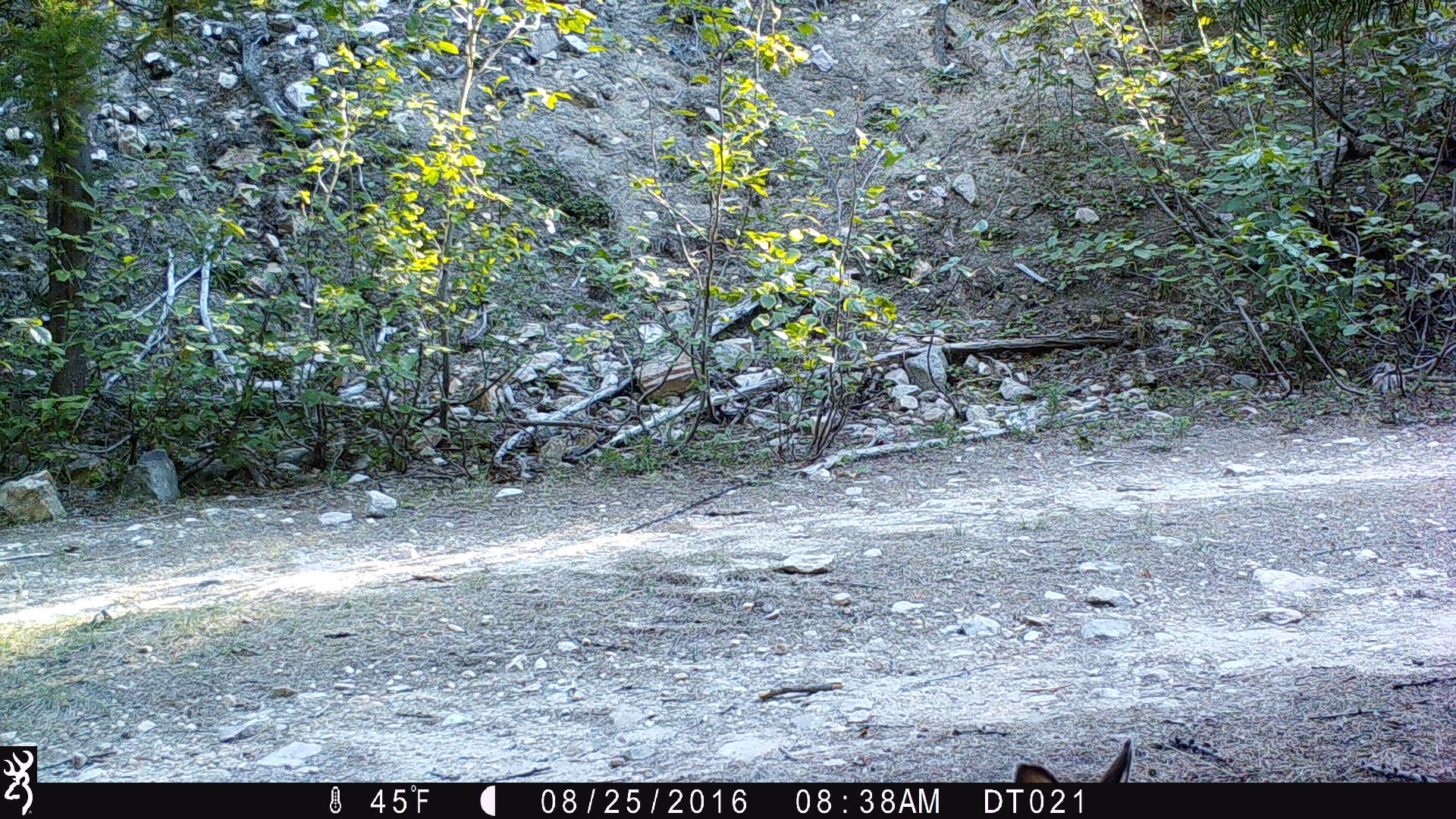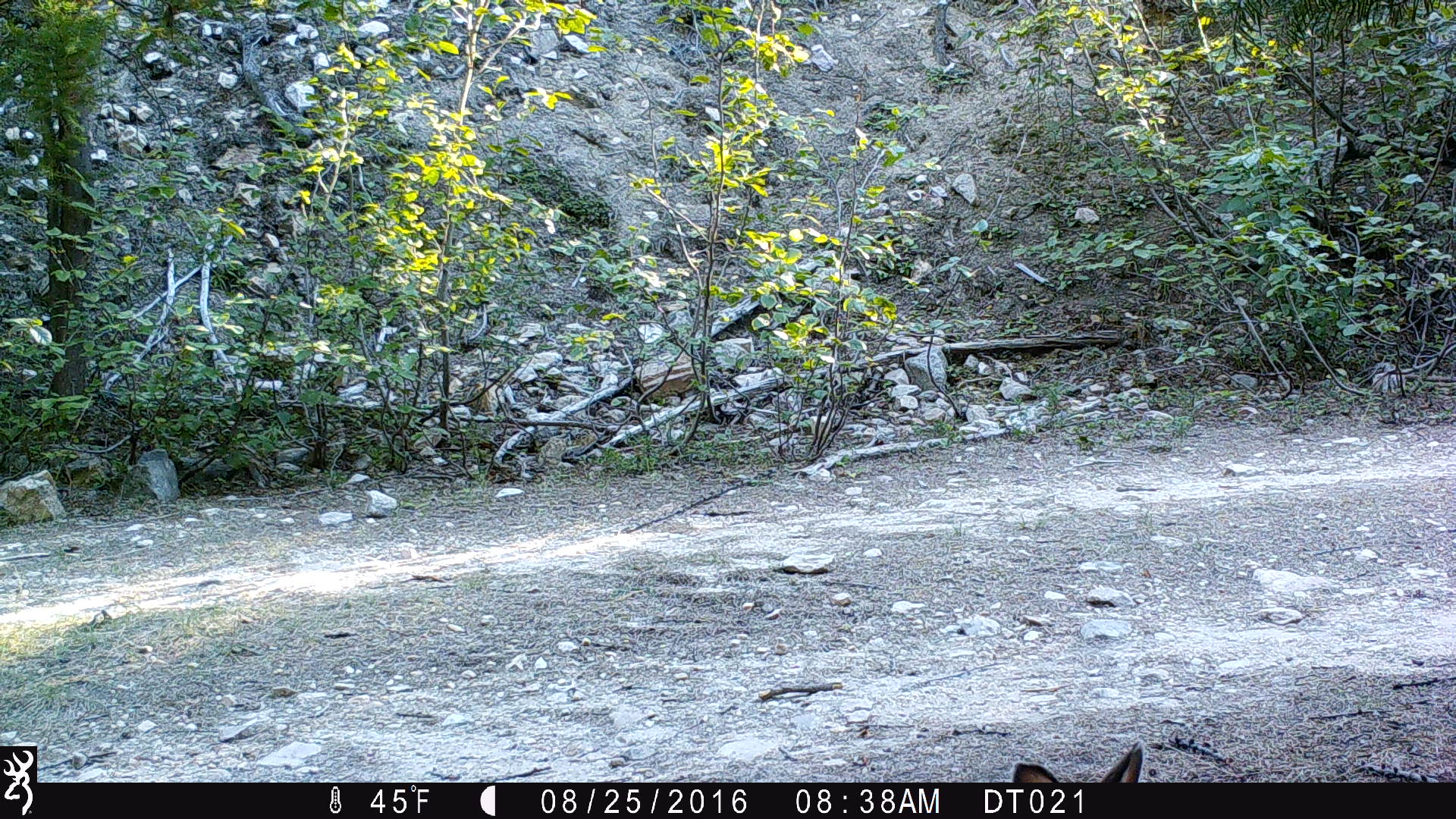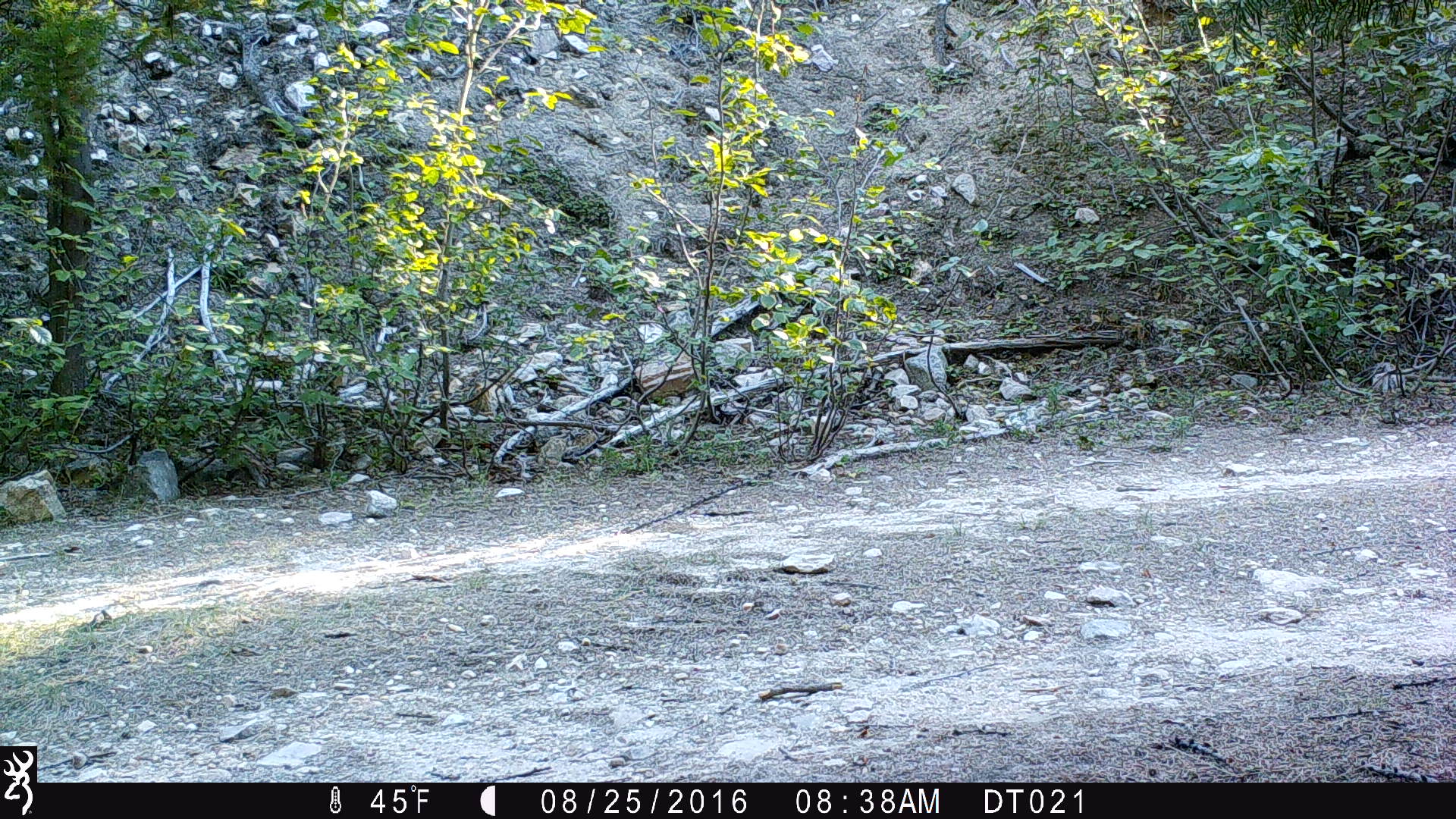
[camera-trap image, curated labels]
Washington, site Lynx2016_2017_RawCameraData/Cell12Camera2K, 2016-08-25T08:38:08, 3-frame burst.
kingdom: Animalia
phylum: Chordata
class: Mammalia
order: Lagomorpha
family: Leporidae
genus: Lepus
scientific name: Lepus americanus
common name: snowshoe hare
Lepus americanus (snowshoe hare). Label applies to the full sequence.